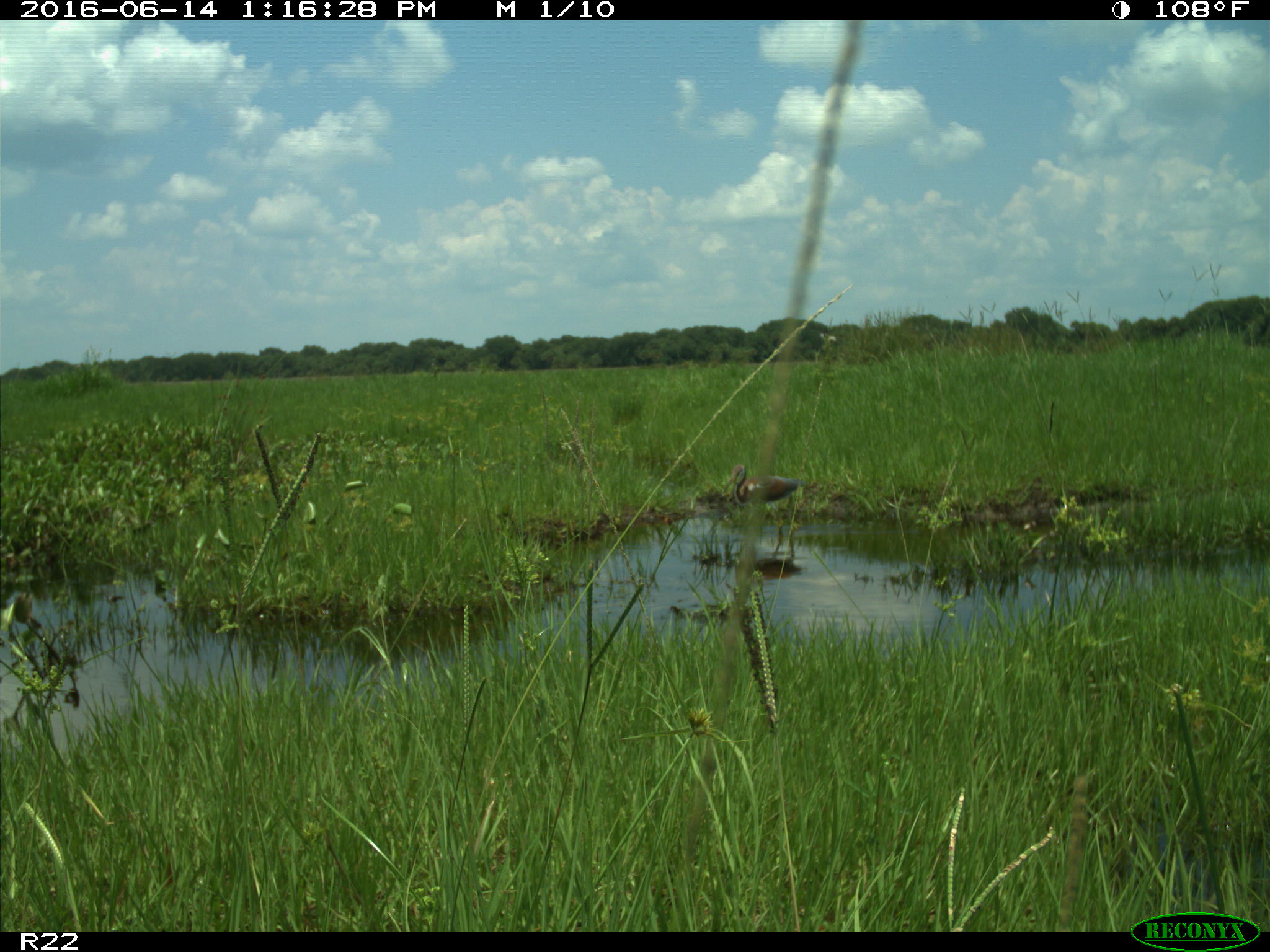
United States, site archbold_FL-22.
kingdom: Animalia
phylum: Chordata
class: Aves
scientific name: Aves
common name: birds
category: unidentified bird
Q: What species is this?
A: Unidentified bird (birds) (Aves).